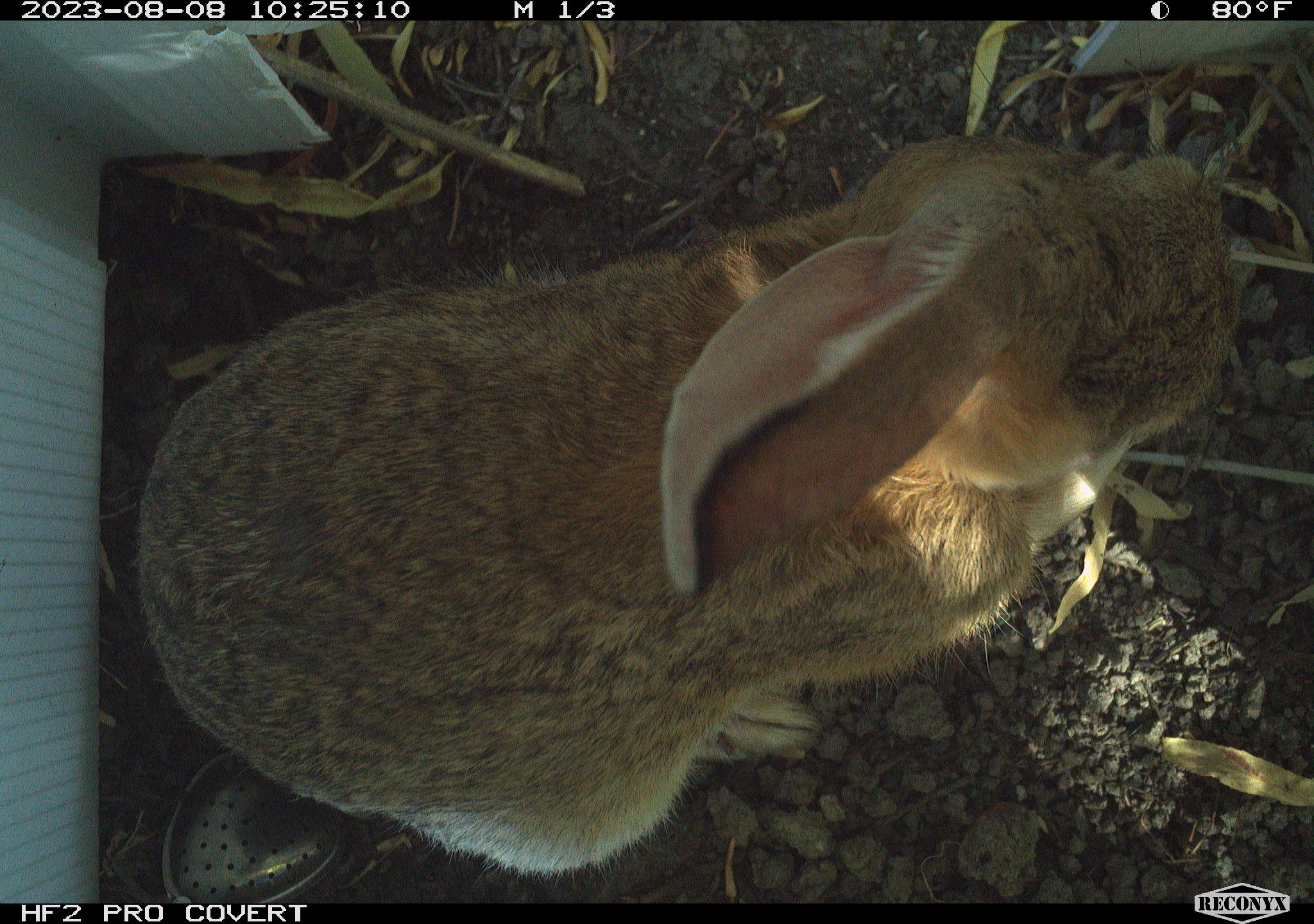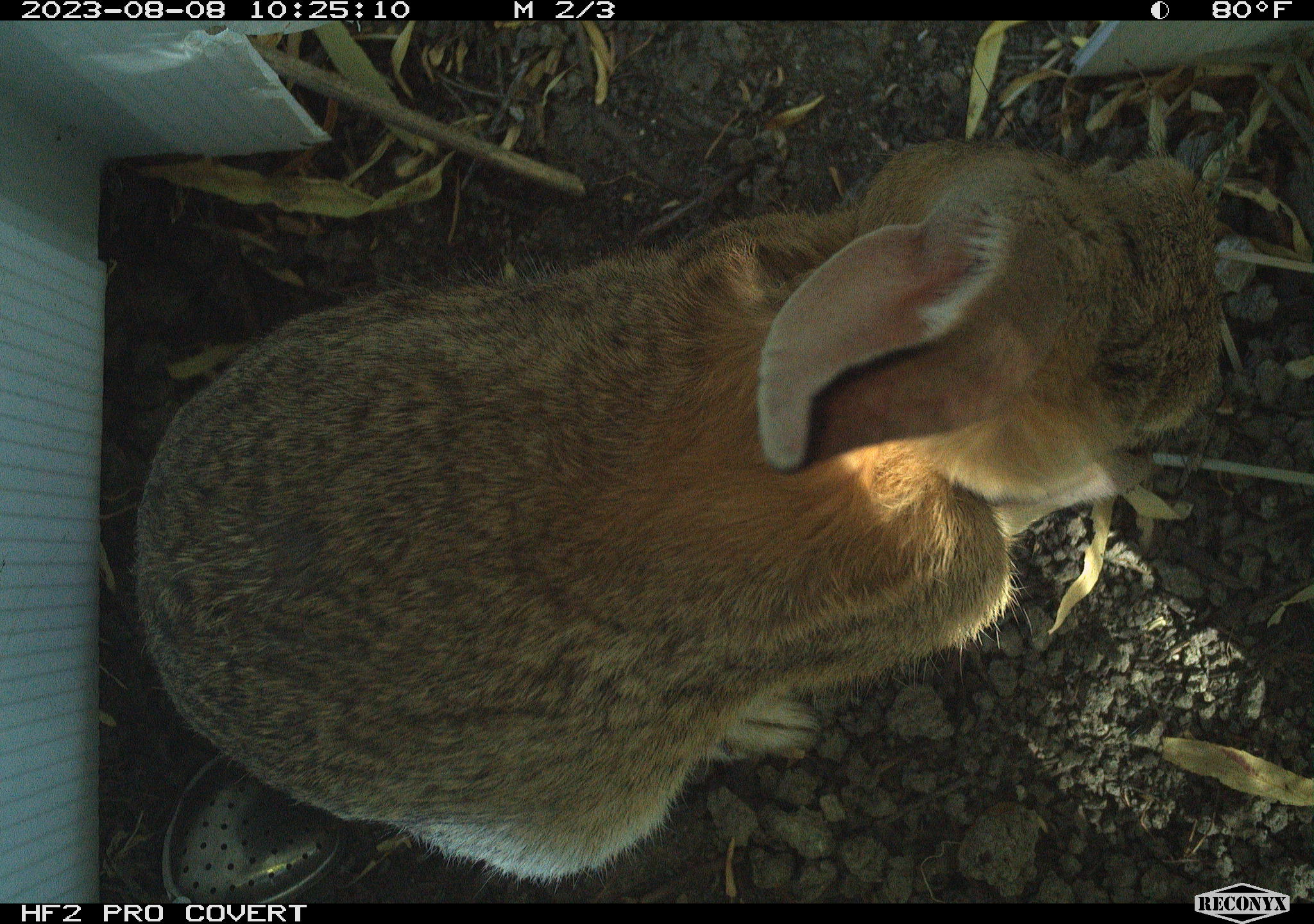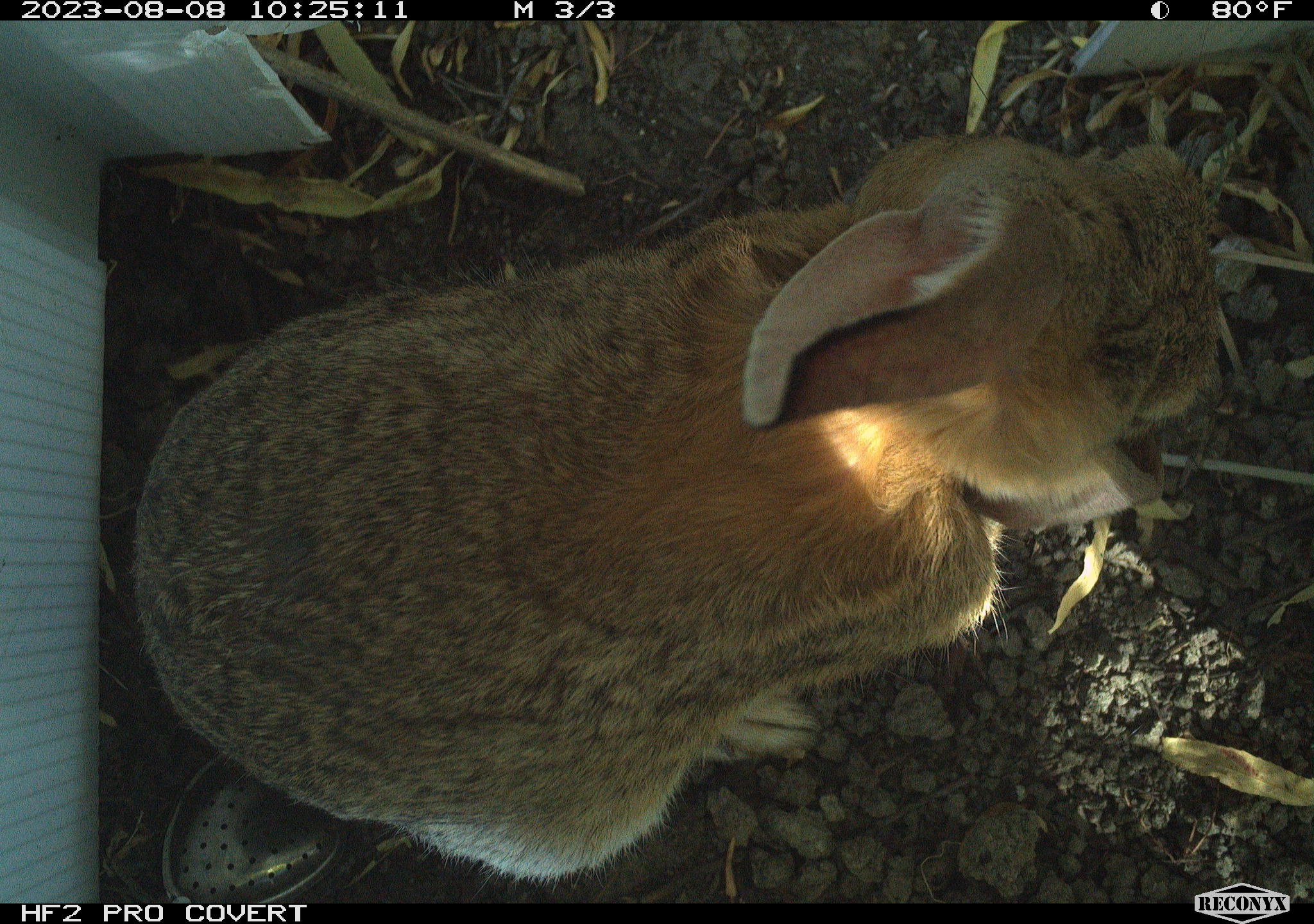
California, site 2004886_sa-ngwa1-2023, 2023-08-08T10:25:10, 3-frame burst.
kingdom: Animalia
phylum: Chordata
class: Mammalia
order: Lagomorpha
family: Leporidae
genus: Sylvilagus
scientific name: Sylvilagus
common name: cottontail rabbits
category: sylvilagus species